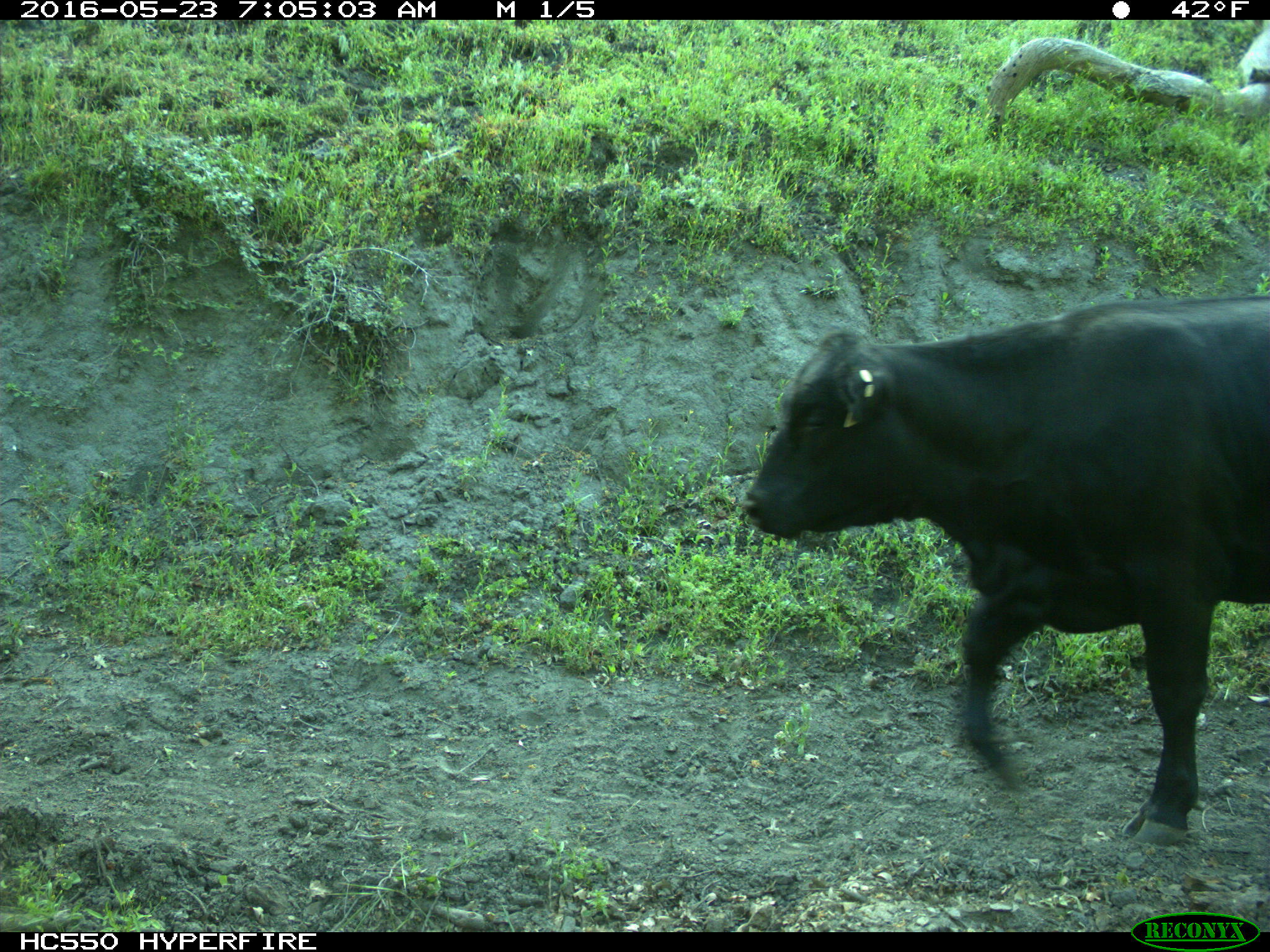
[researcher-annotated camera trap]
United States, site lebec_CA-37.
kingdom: Animalia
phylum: Chordata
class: Mammalia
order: Artiodactyla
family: Bovidae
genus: Bos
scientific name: Bos taurus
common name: domestic cow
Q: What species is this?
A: Bos taurus (domestic cow).